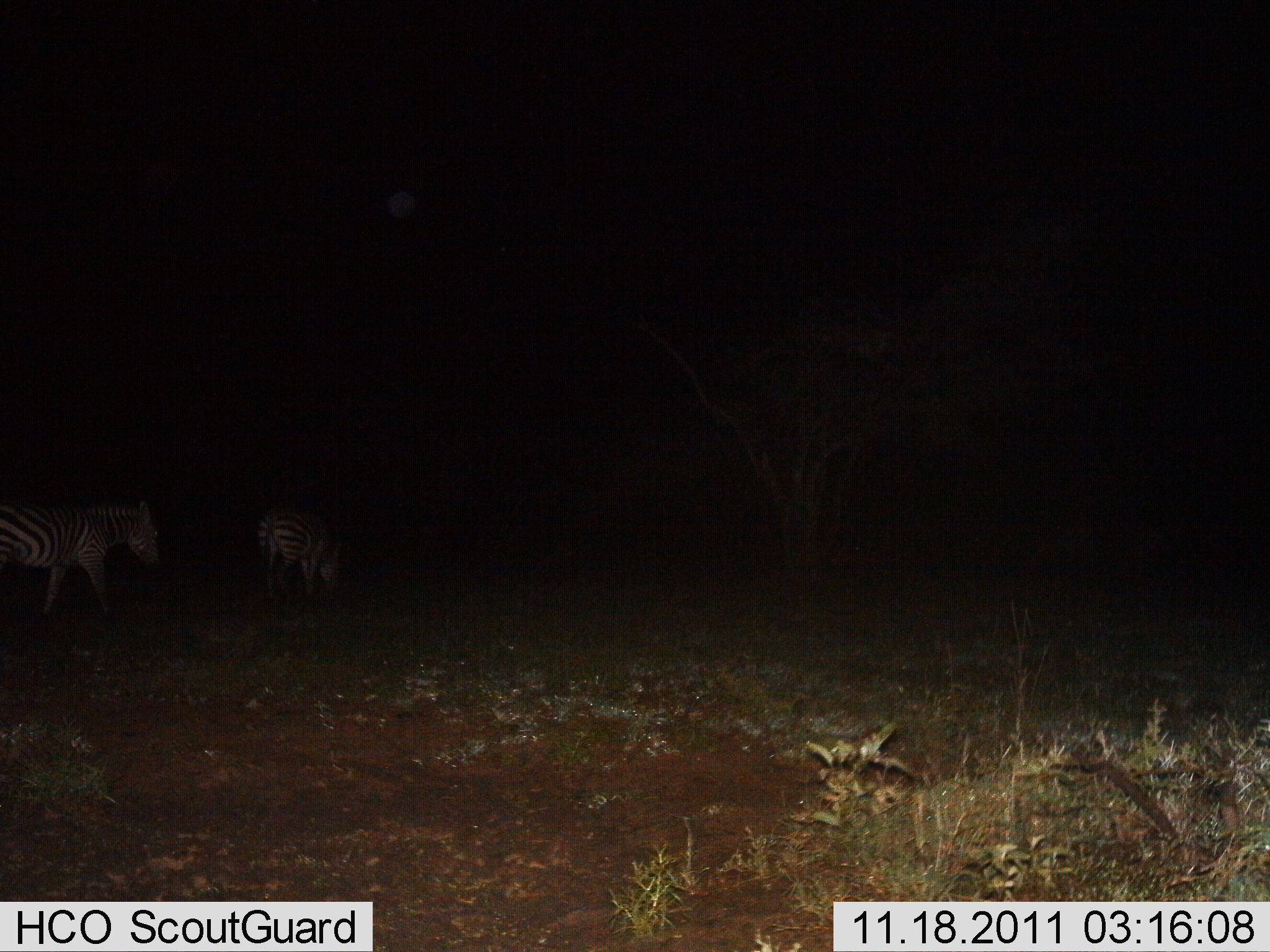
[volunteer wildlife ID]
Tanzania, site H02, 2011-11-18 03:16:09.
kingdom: Animalia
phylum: Chordata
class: Mammalia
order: Perissodactyla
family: Equidae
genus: Equus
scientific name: Equus quagga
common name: plains zebra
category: zebra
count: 2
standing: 58%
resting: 0%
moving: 25%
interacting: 0%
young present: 0%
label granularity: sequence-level